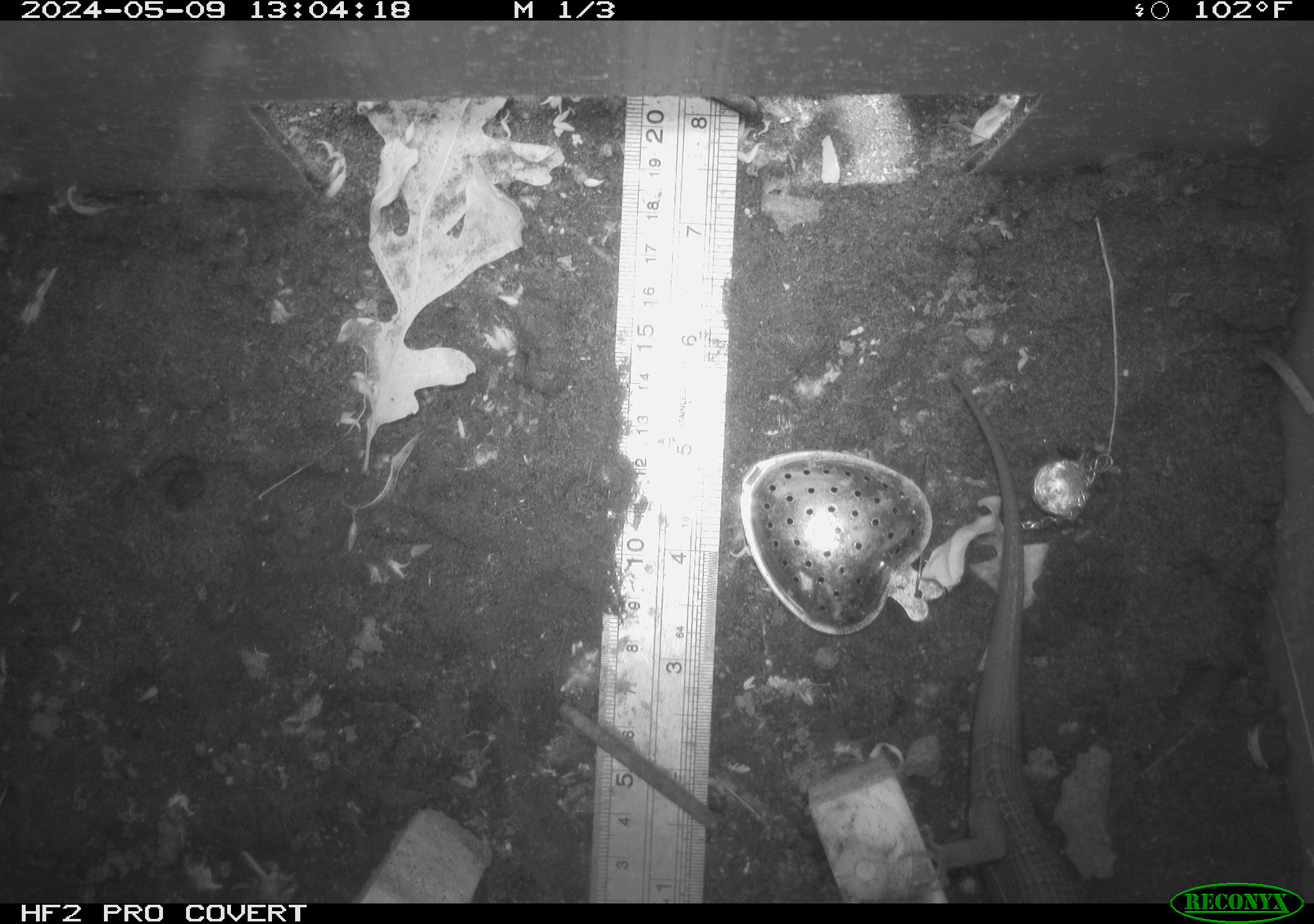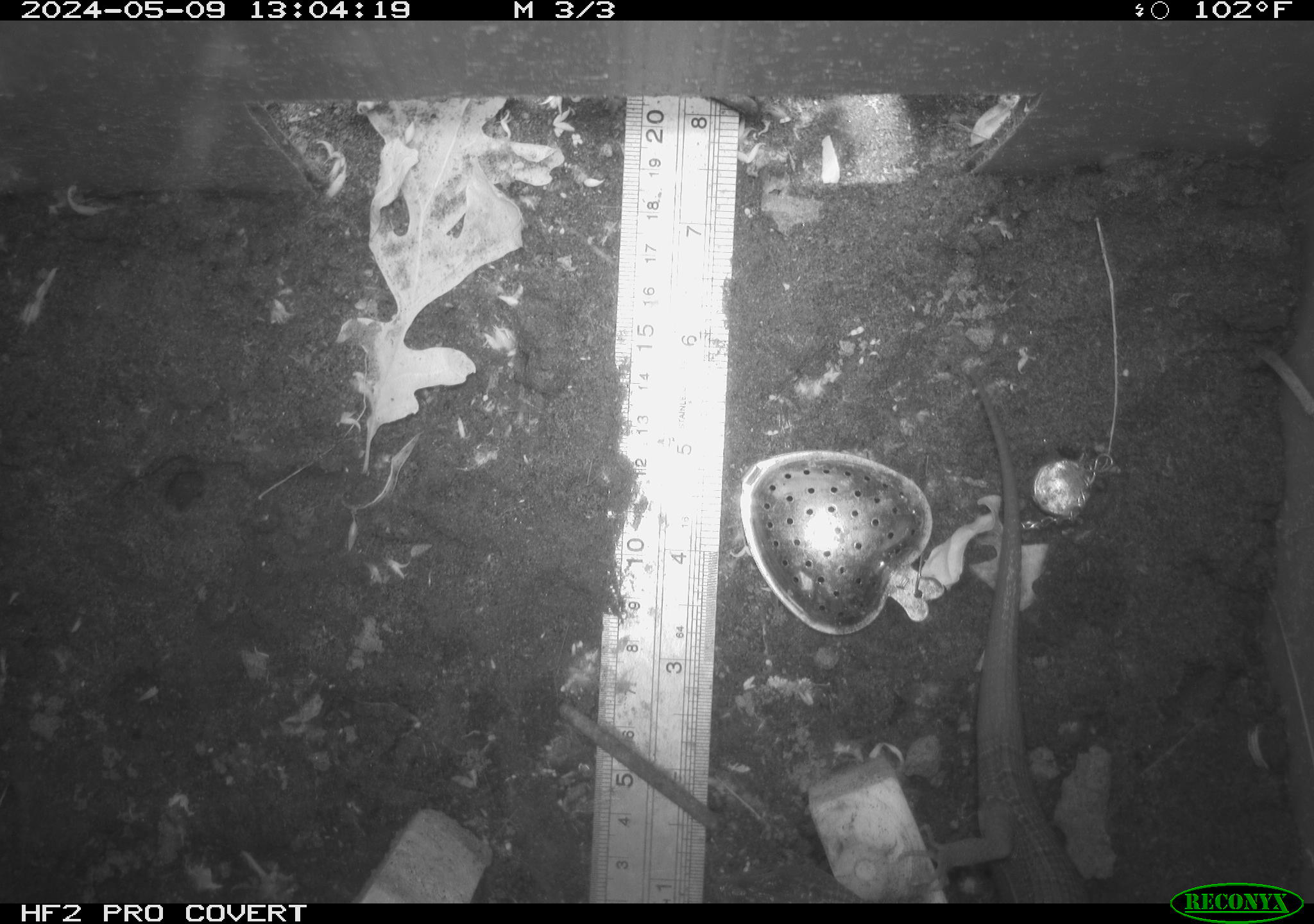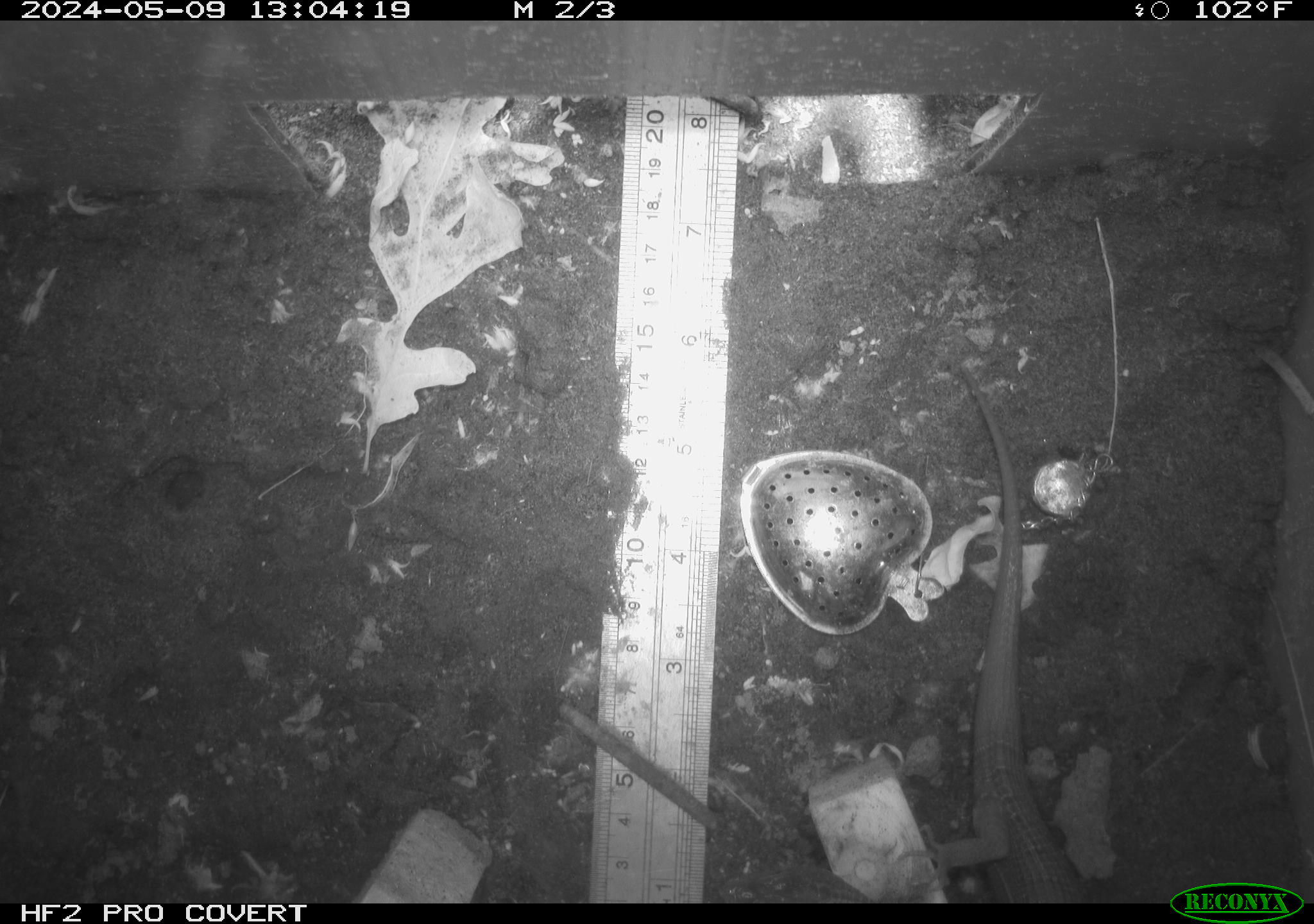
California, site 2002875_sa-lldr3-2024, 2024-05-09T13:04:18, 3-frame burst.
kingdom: Animalia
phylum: Chordata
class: Reptilia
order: Squamata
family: Anguidae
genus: Elgaria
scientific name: Elgaria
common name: alligator lizards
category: elgaria species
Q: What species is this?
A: Elgaria species (alligator lizards) (Elgaria).